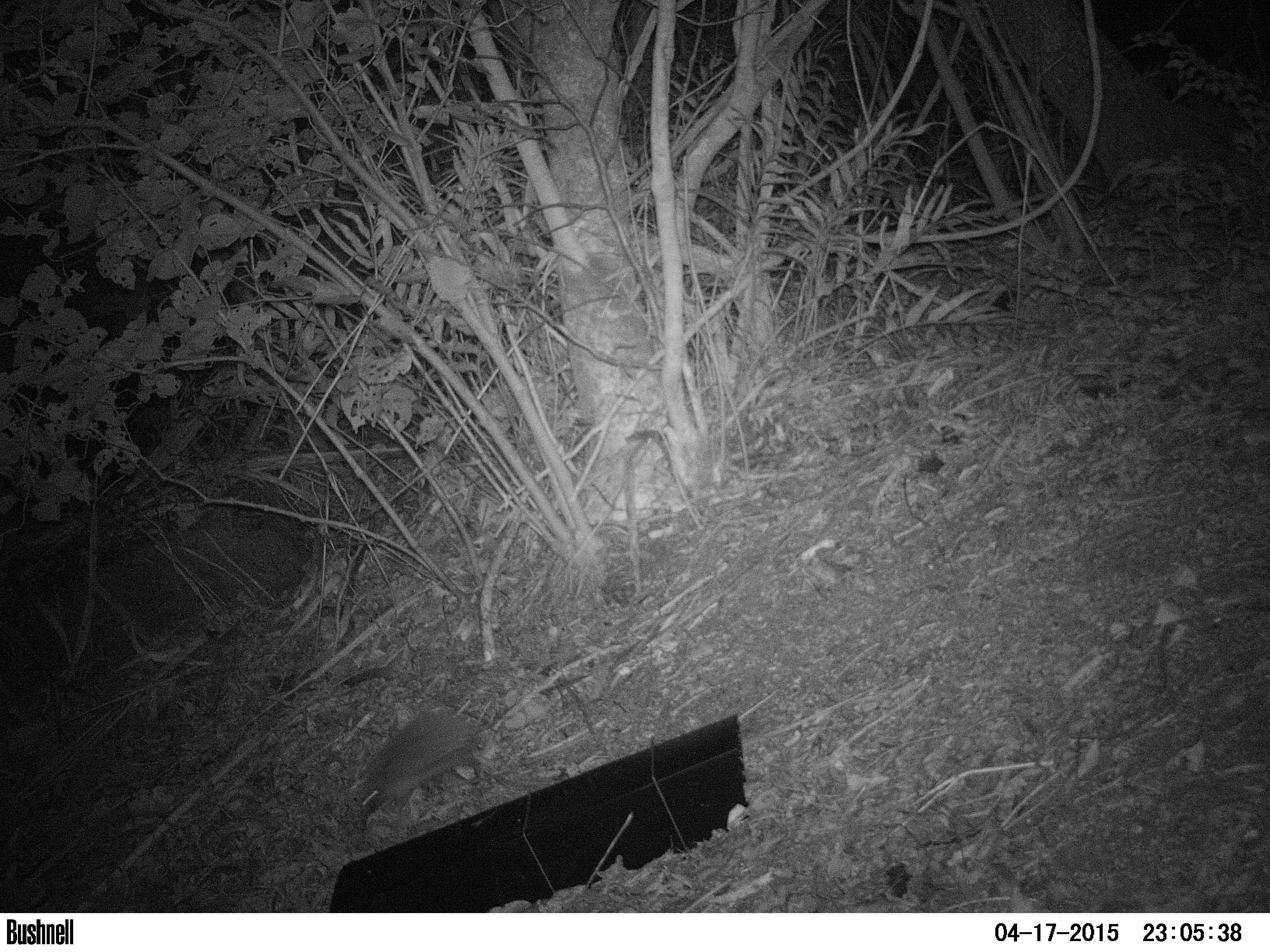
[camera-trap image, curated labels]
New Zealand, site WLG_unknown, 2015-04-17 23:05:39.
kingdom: Animalia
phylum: Chordata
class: Mammalia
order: Eulipotyphla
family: Erinaceidae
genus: Erinaceus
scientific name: Erinaceus europaeus europaeus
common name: european hedgehog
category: hedgehog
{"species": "hedgehog (european hedgehog) (Erinaceus europaeus europaeus)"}